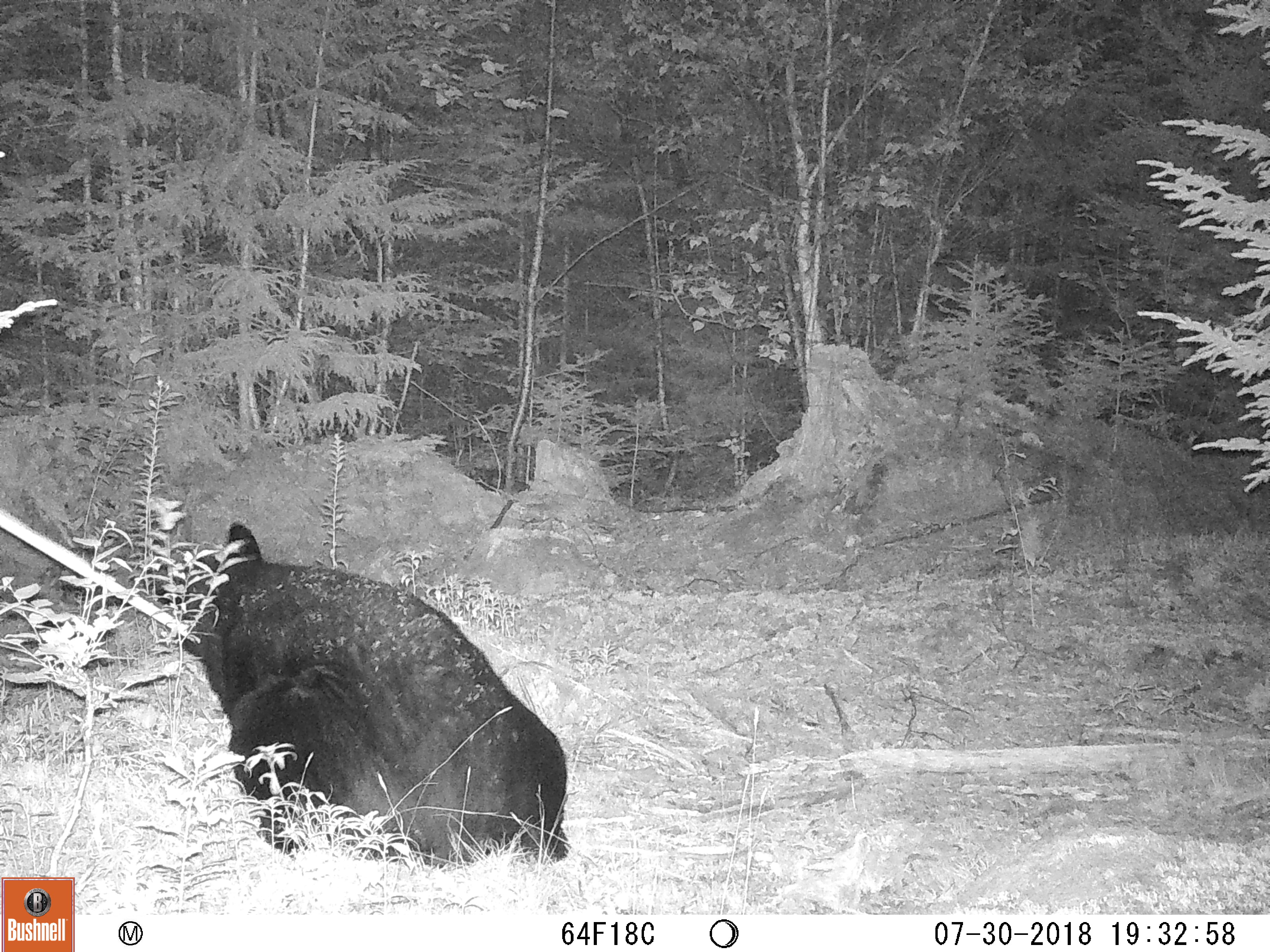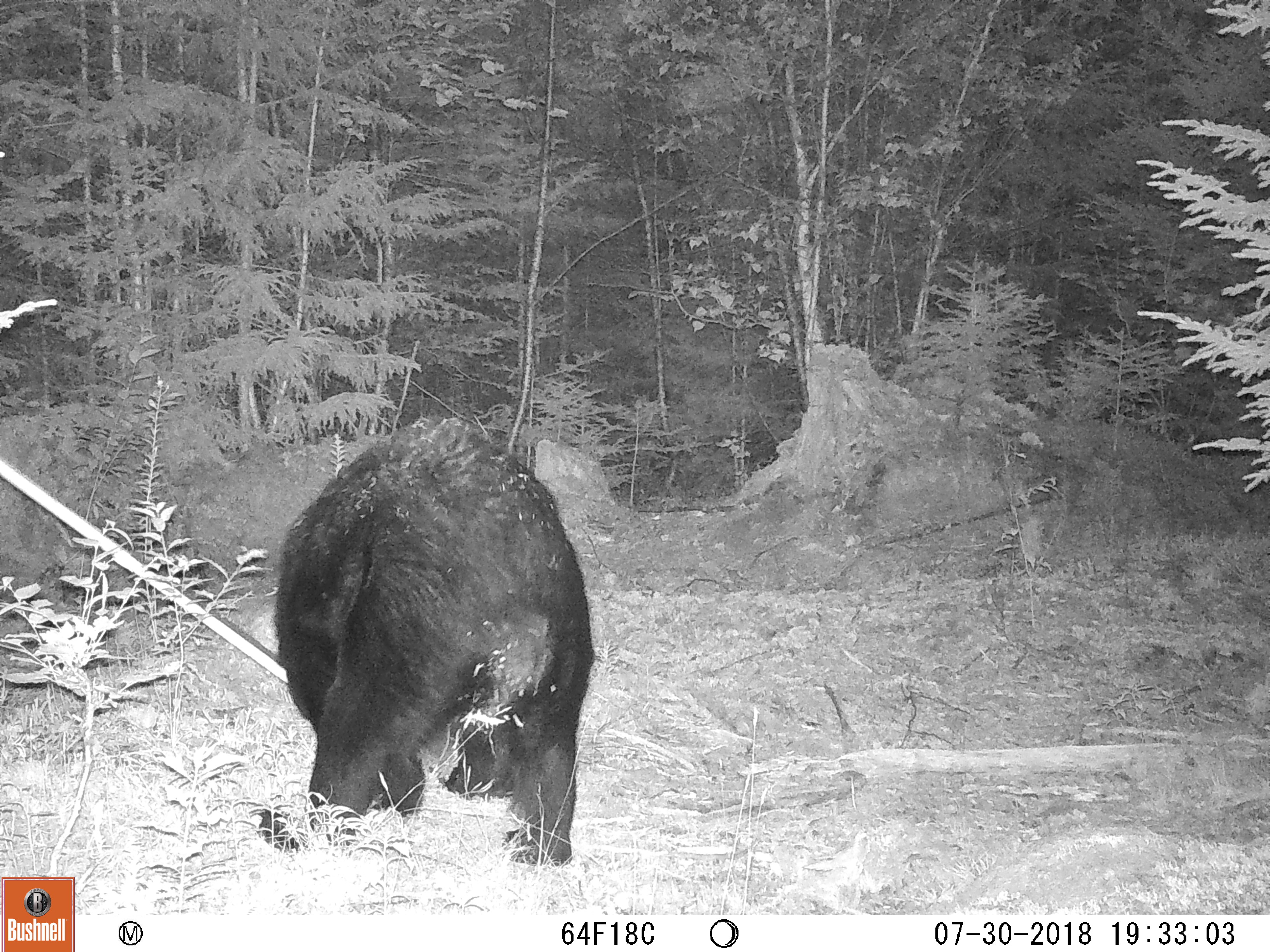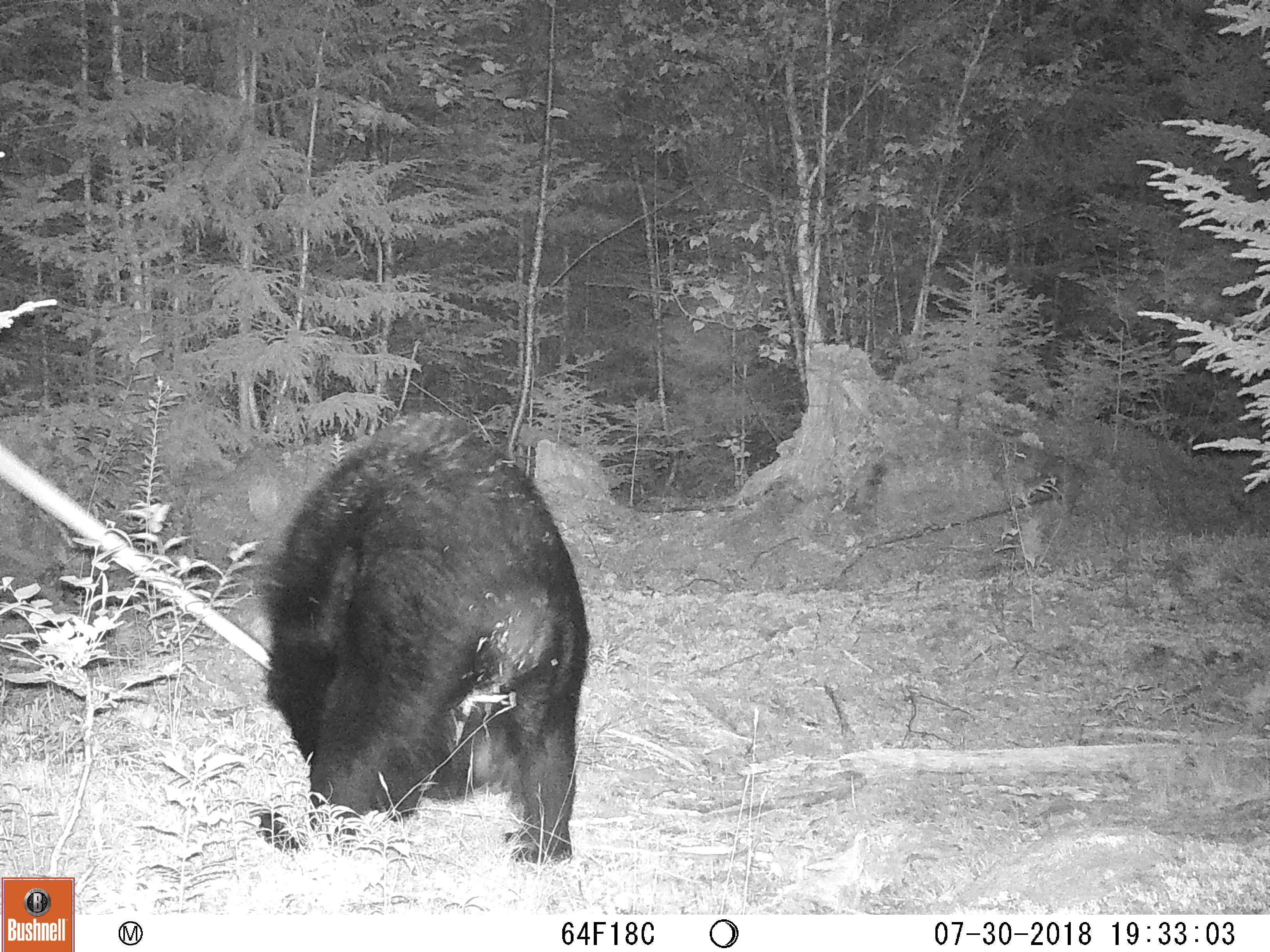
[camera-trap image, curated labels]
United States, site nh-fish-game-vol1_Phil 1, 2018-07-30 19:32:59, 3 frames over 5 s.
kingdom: Animalia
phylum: Chordata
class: Mammalia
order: Carnivora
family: Ursidae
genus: Ursus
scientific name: Ursus americanus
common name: black bear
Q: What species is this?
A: Black bear (Ursus americanus).